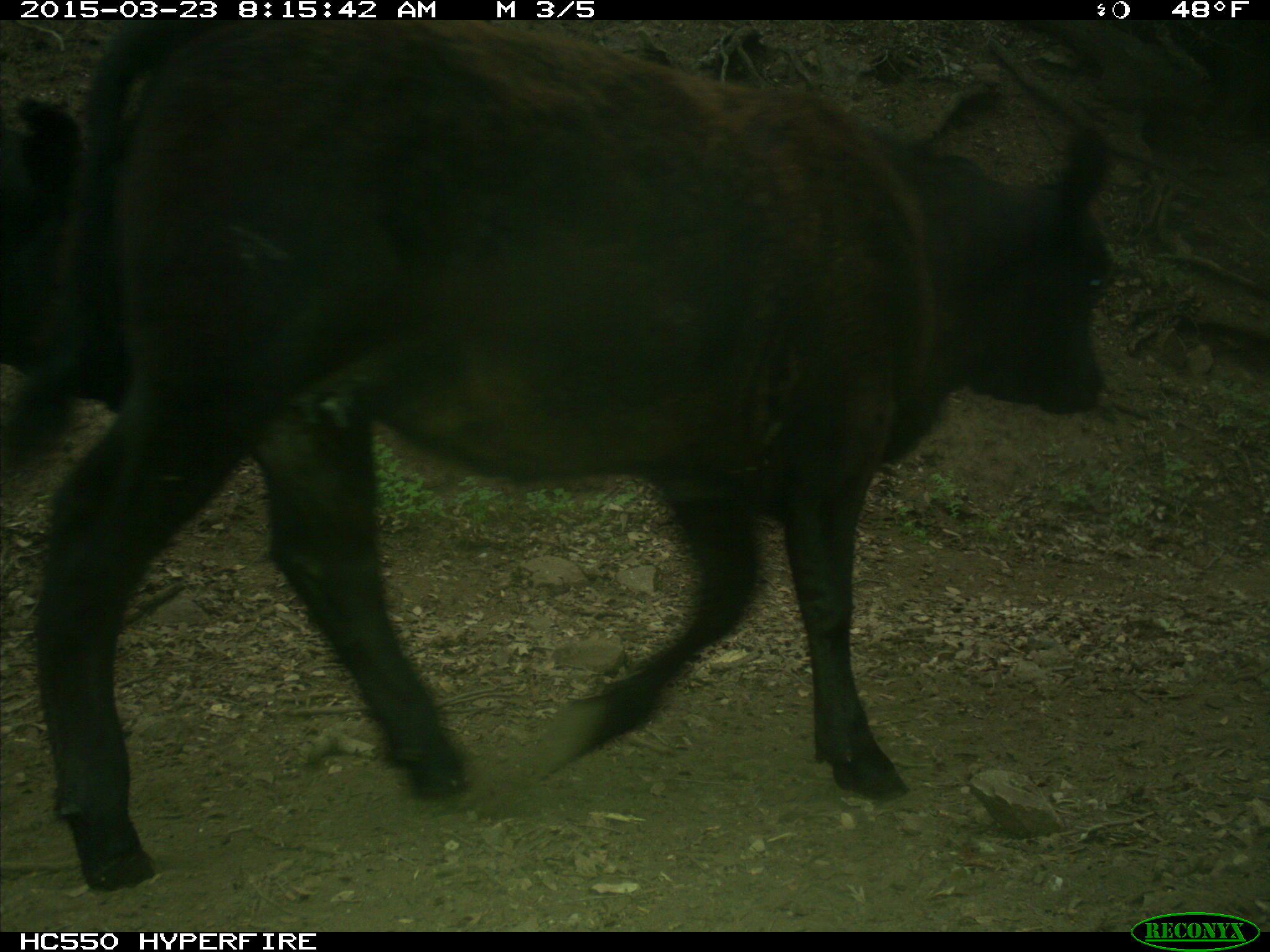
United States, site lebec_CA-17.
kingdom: Animalia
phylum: Chordata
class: Mammalia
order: Artiodactyla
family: Bovidae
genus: Bos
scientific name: Bos taurus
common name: domestic cow